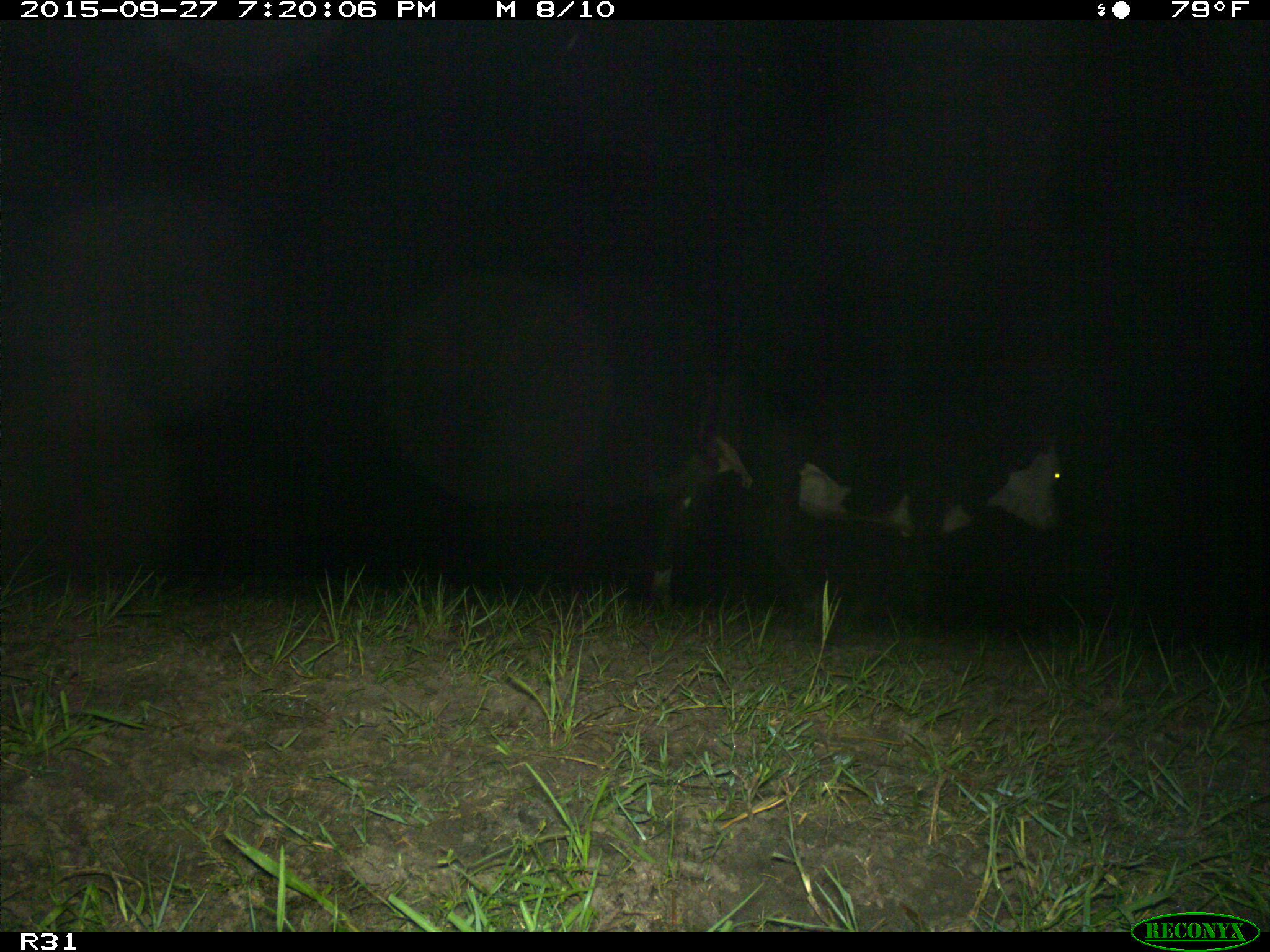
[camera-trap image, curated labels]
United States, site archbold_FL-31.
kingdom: Animalia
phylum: Chordata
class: Mammalia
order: Artiodactyla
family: Bovidae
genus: Bos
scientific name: Bos taurus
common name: domestic cow